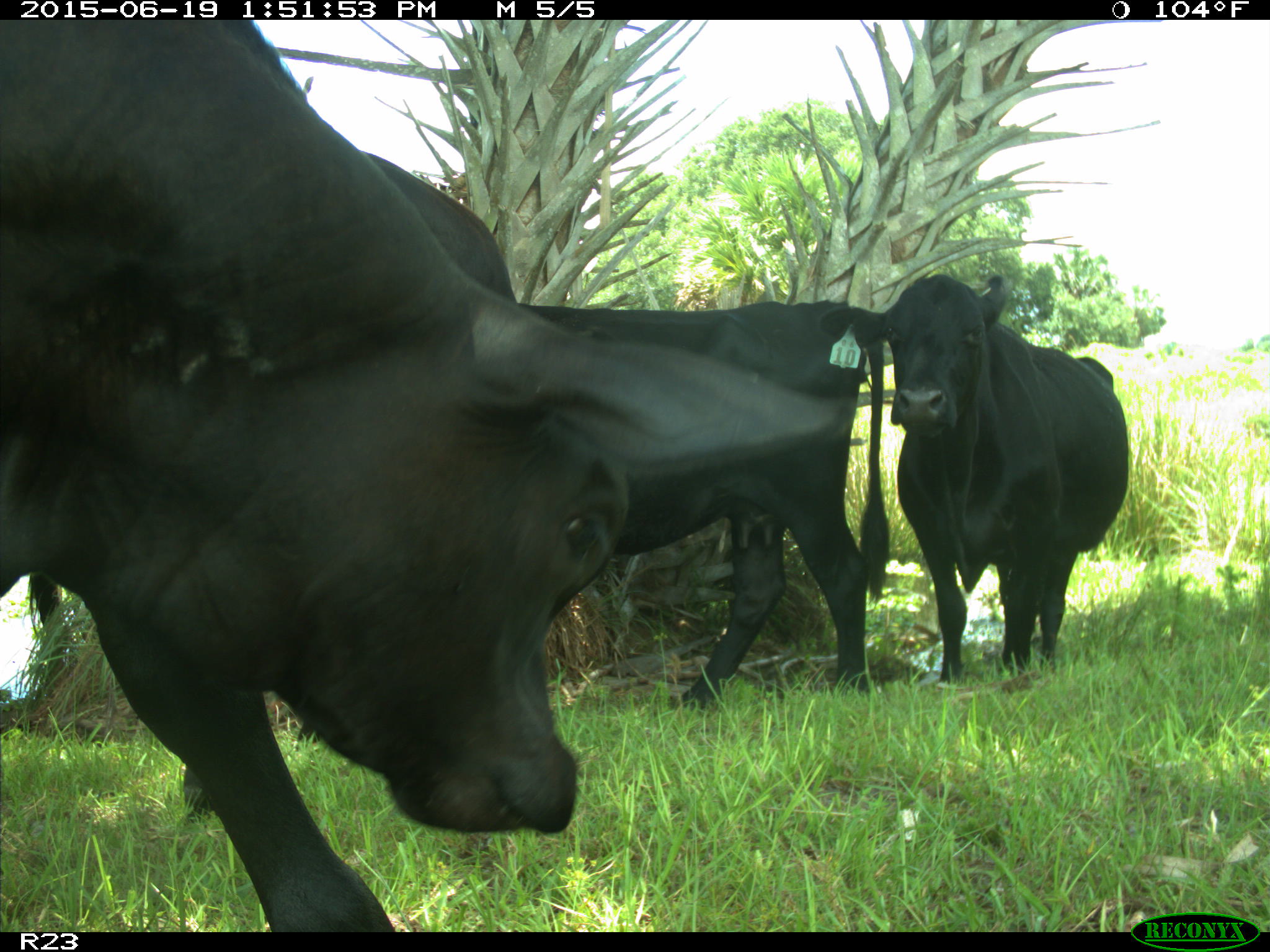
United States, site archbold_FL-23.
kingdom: Animalia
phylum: Chordata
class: Mammalia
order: Artiodactyla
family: Suidae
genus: Sus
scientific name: Sus scrofa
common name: wild boar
Sus scrofa (wild boar).